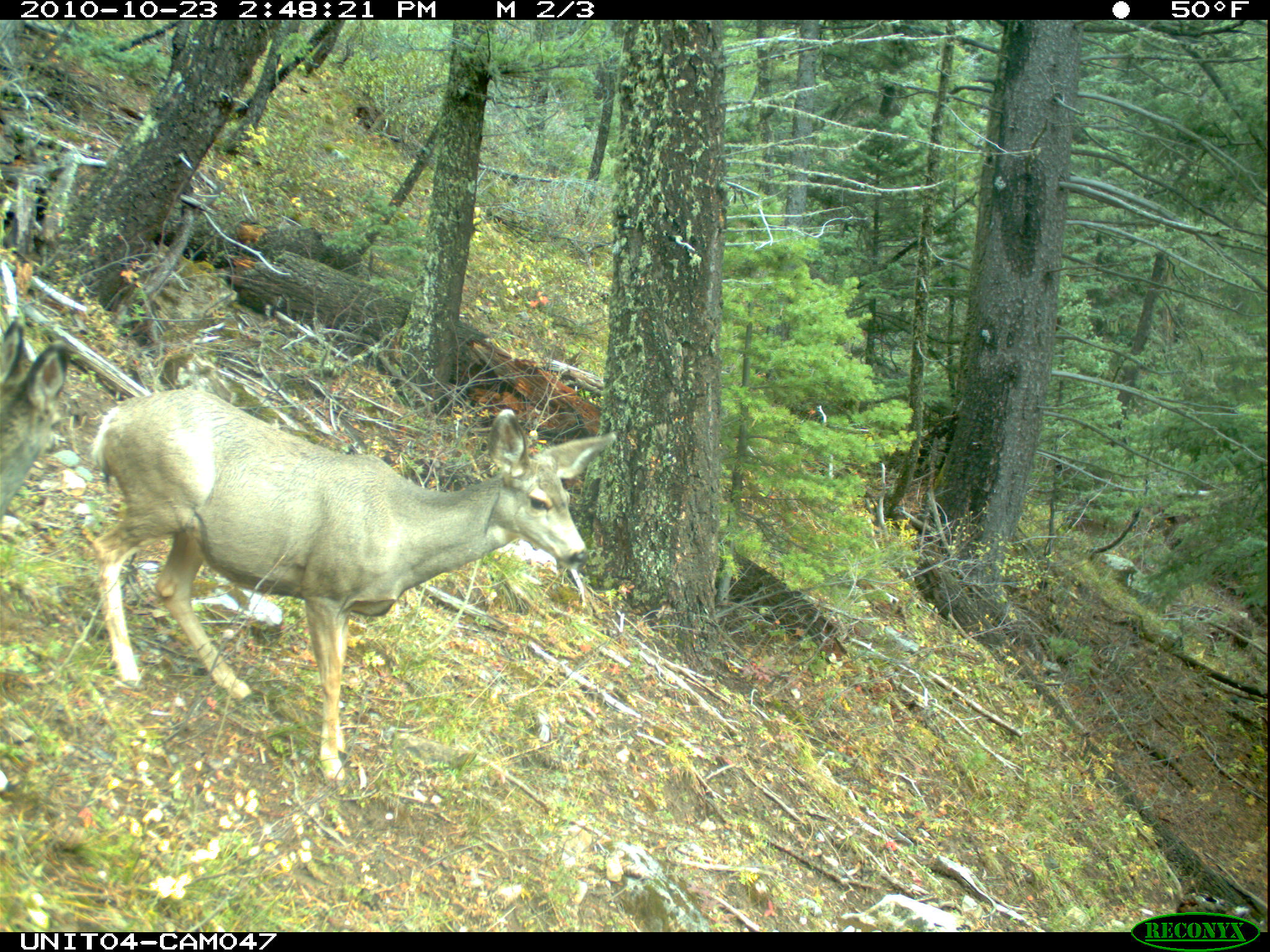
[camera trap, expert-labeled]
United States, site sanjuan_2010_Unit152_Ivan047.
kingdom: Animalia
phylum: Chordata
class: Mammalia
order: Artiodactyla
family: Cervidae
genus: Odocoileus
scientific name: Odocoileus hemionus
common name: mule deer